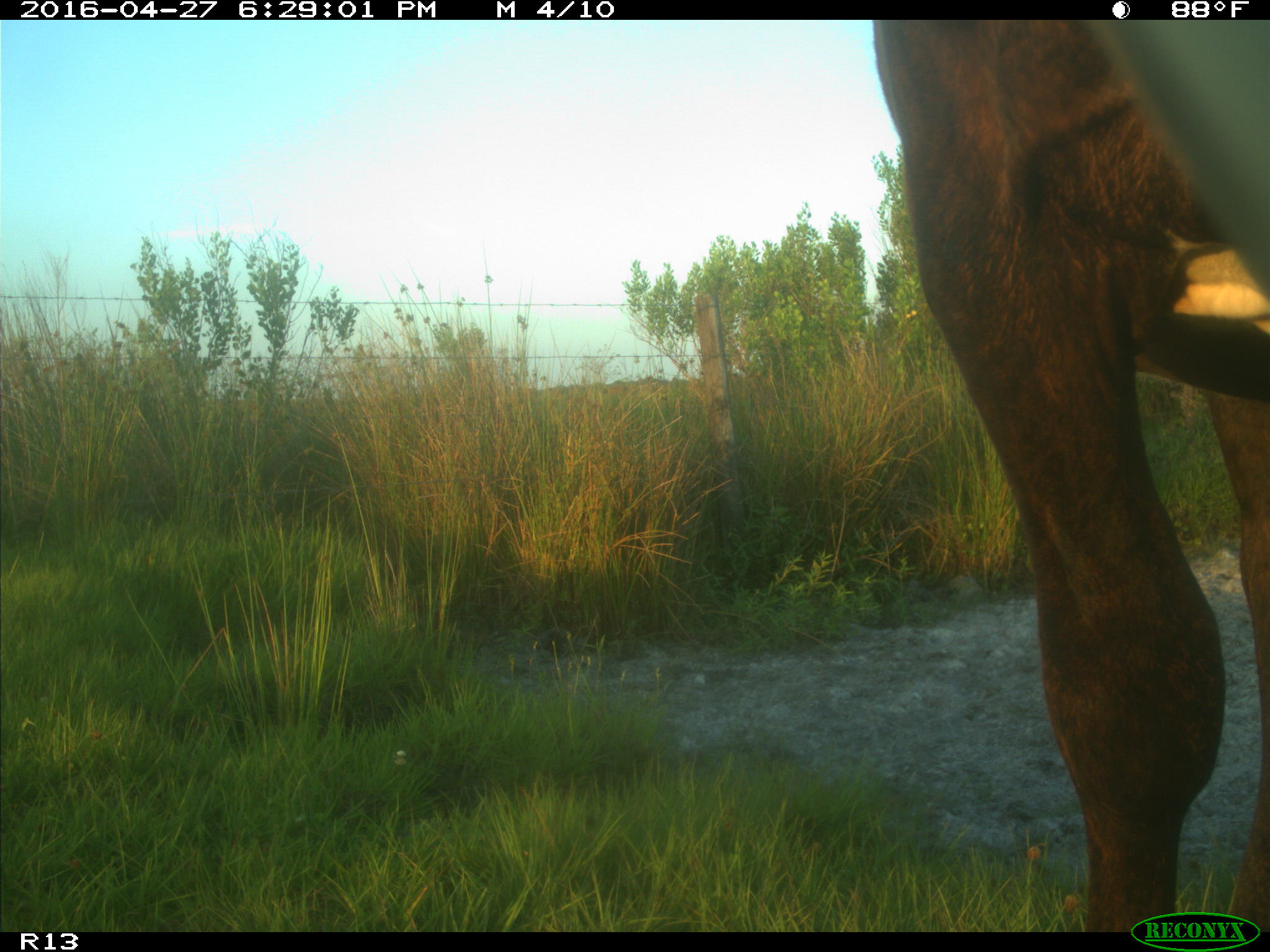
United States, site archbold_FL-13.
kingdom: Animalia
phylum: Chordata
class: Mammalia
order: Artiodactyla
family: Bovidae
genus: Bos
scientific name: Bos taurus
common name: domestic cow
Bos taurus (domestic cow).